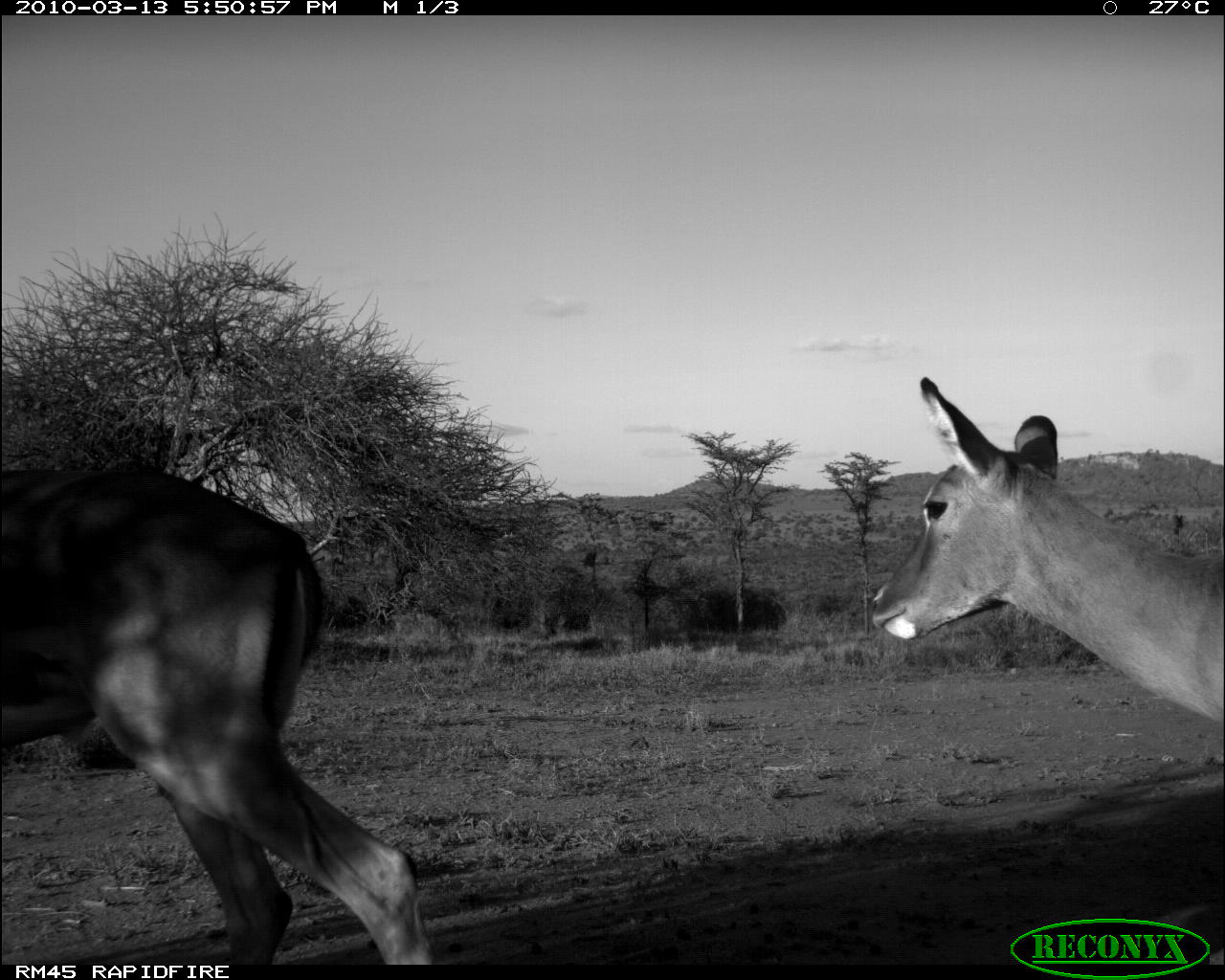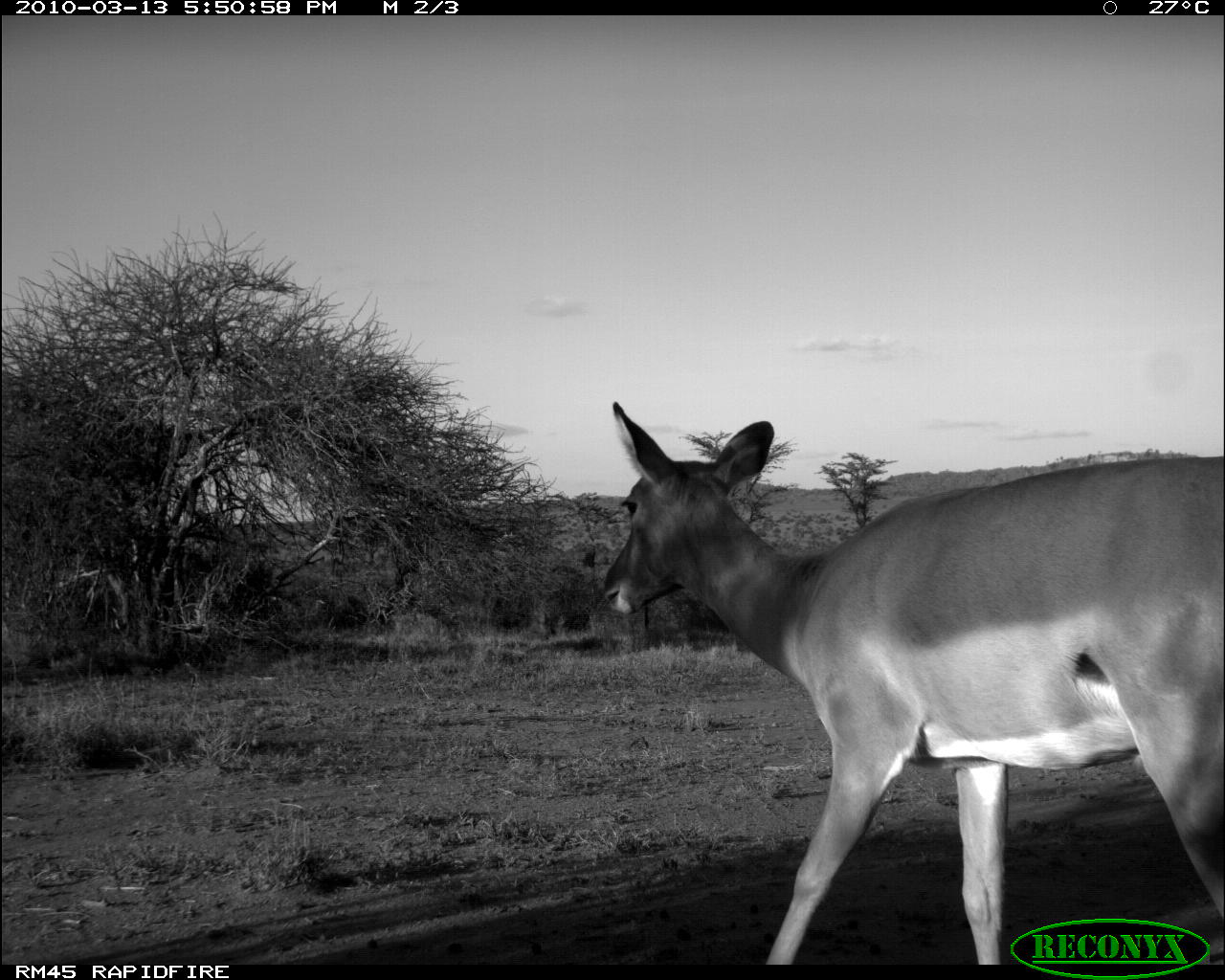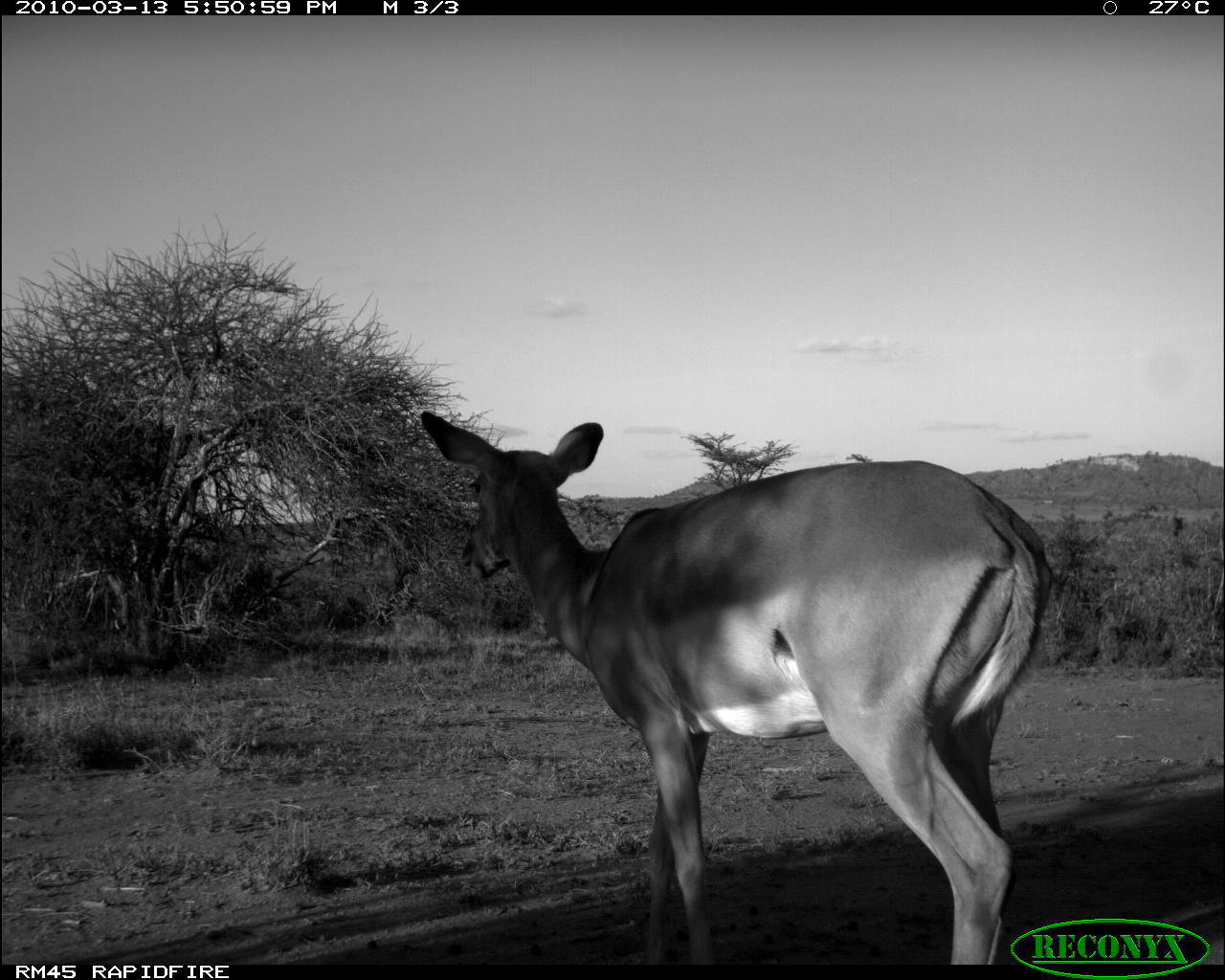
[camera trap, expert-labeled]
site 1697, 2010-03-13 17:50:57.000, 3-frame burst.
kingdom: Animalia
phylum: Chordata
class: Mammalia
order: Artiodactyla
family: Bovidae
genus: Aepyceros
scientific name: Aepyceros melampus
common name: impala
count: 2